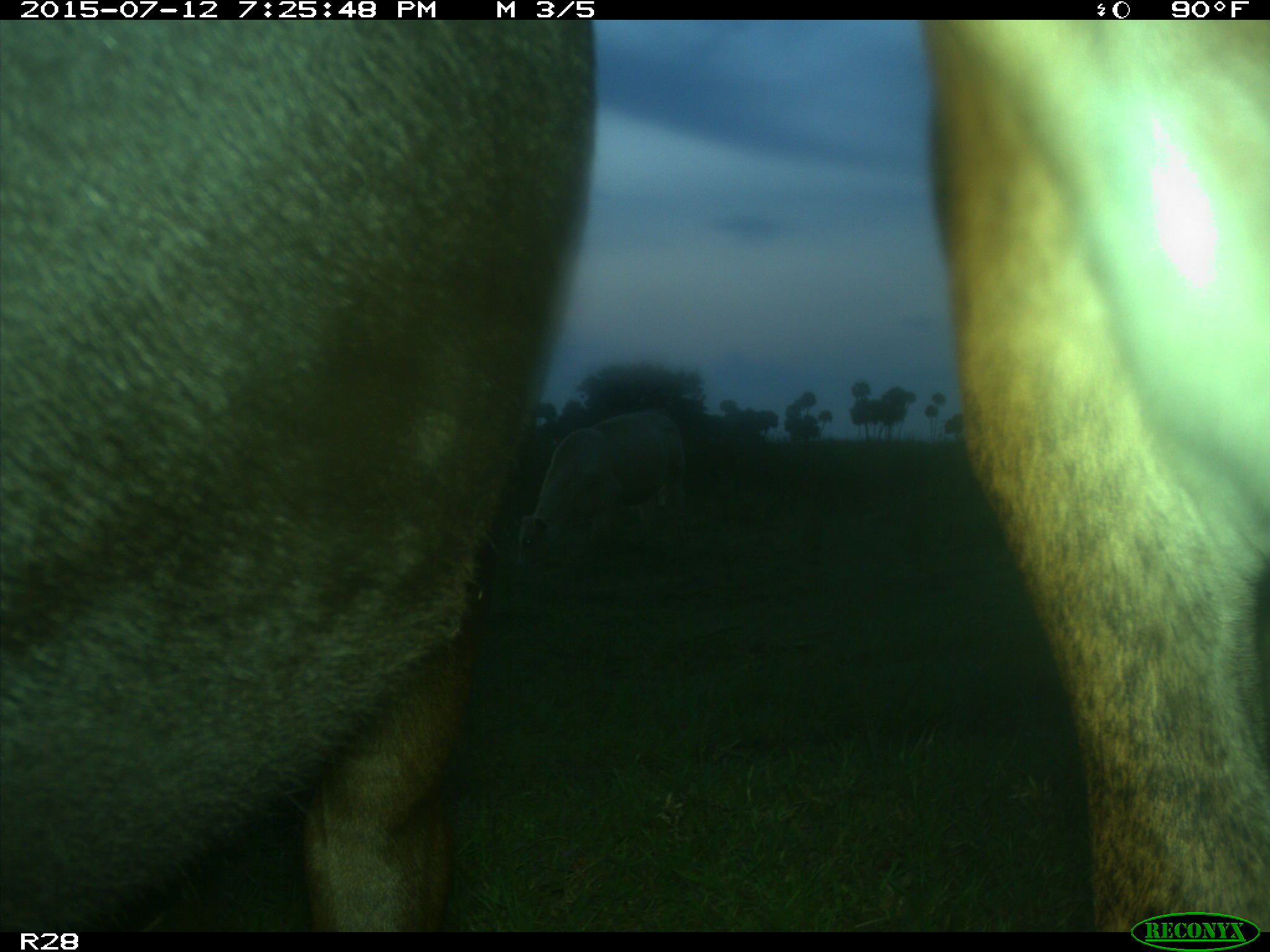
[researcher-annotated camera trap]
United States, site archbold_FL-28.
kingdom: Animalia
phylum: Chordata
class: Mammalia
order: Artiodactyla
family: Bovidae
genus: Bos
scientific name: Bos taurus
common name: domestic cow